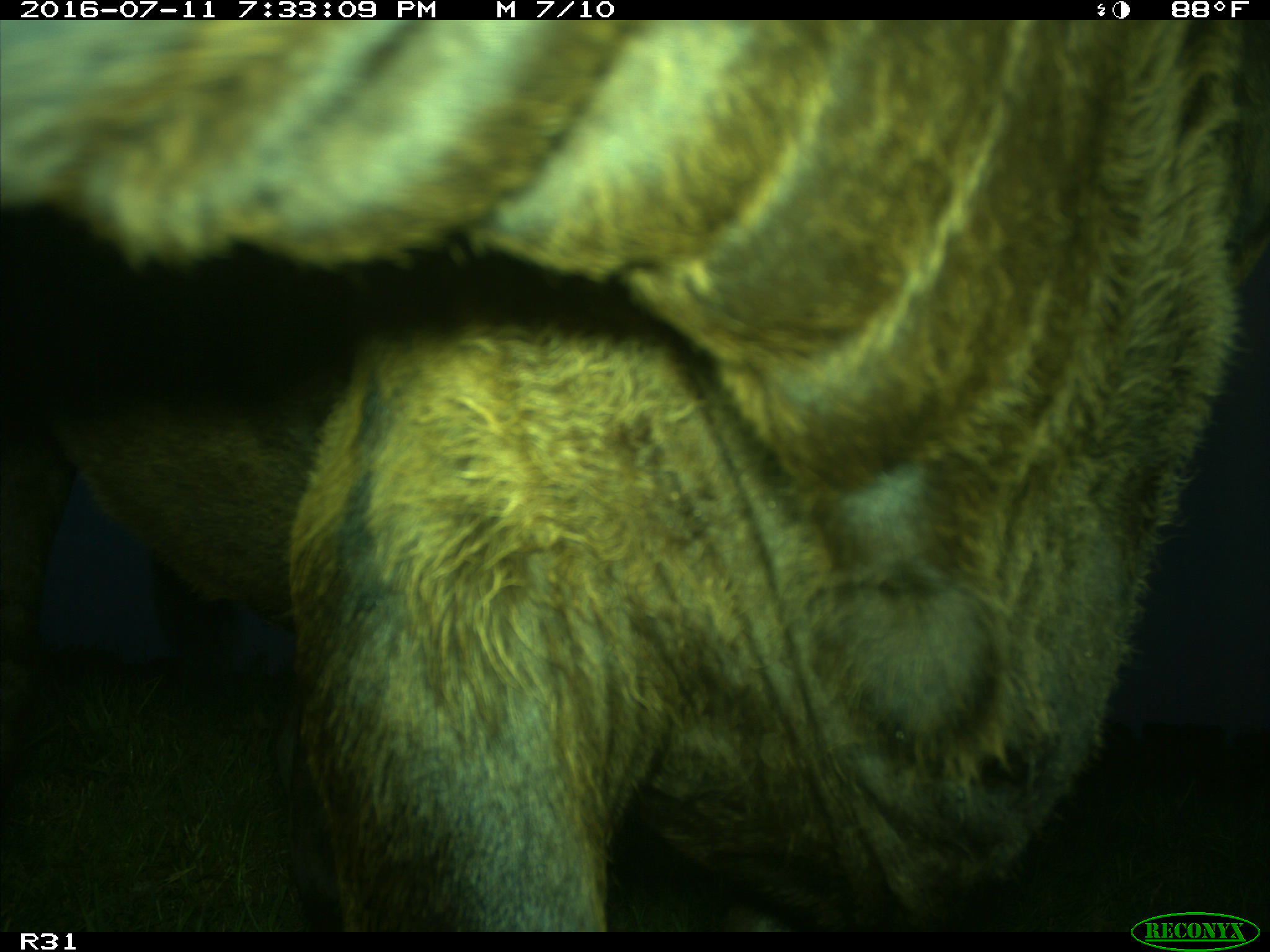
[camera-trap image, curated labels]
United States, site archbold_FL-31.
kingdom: Animalia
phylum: Chordata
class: Mammalia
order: Artiodactyla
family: Bovidae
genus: Bos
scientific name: Bos taurus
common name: domestic cow